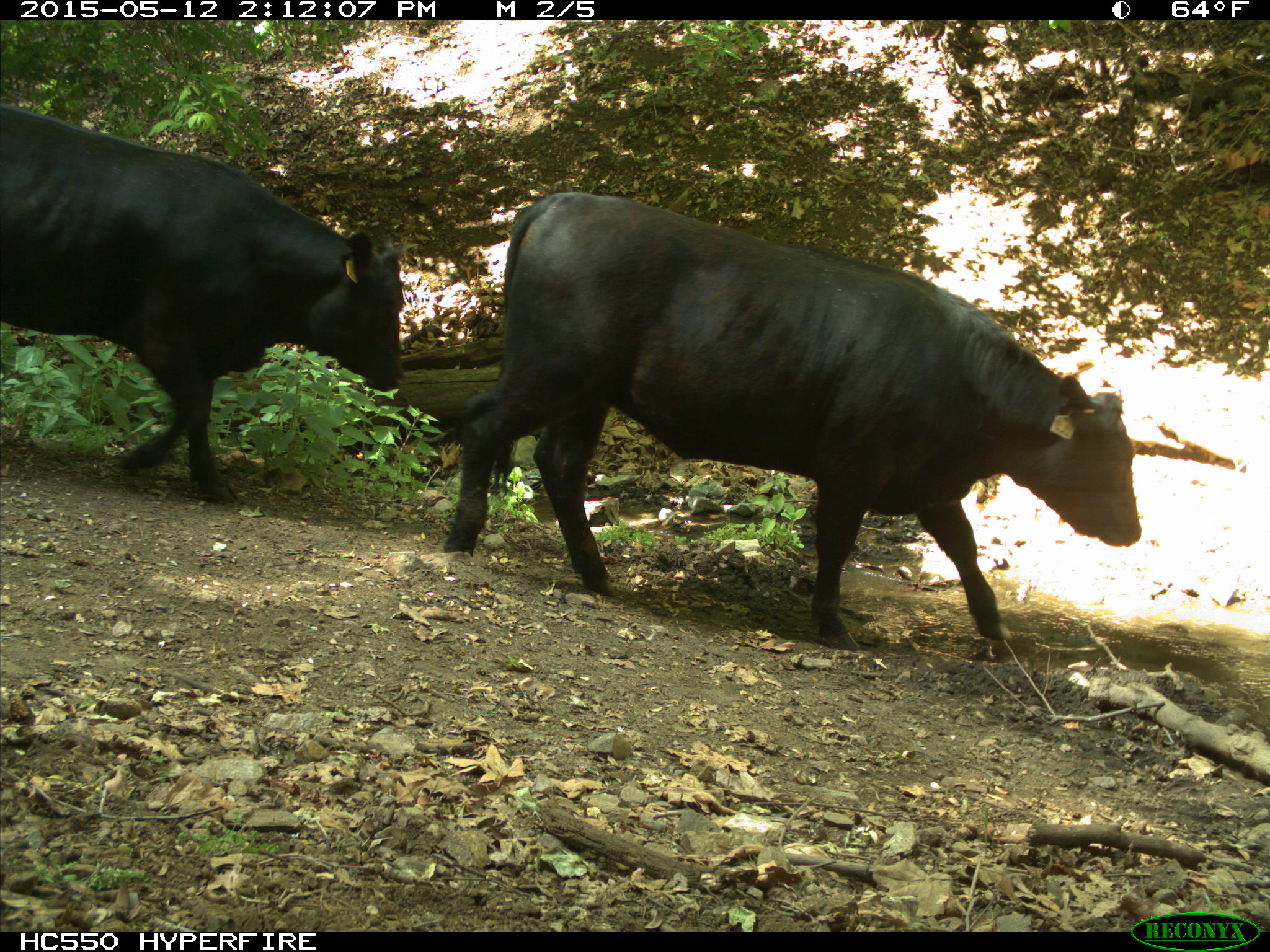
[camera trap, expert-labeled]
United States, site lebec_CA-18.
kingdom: Animalia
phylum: Chordata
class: Mammalia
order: Artiodactyla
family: Bovidae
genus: Bos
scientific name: Bos taurus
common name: domestic cow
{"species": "Bos taurus (domestic cow)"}